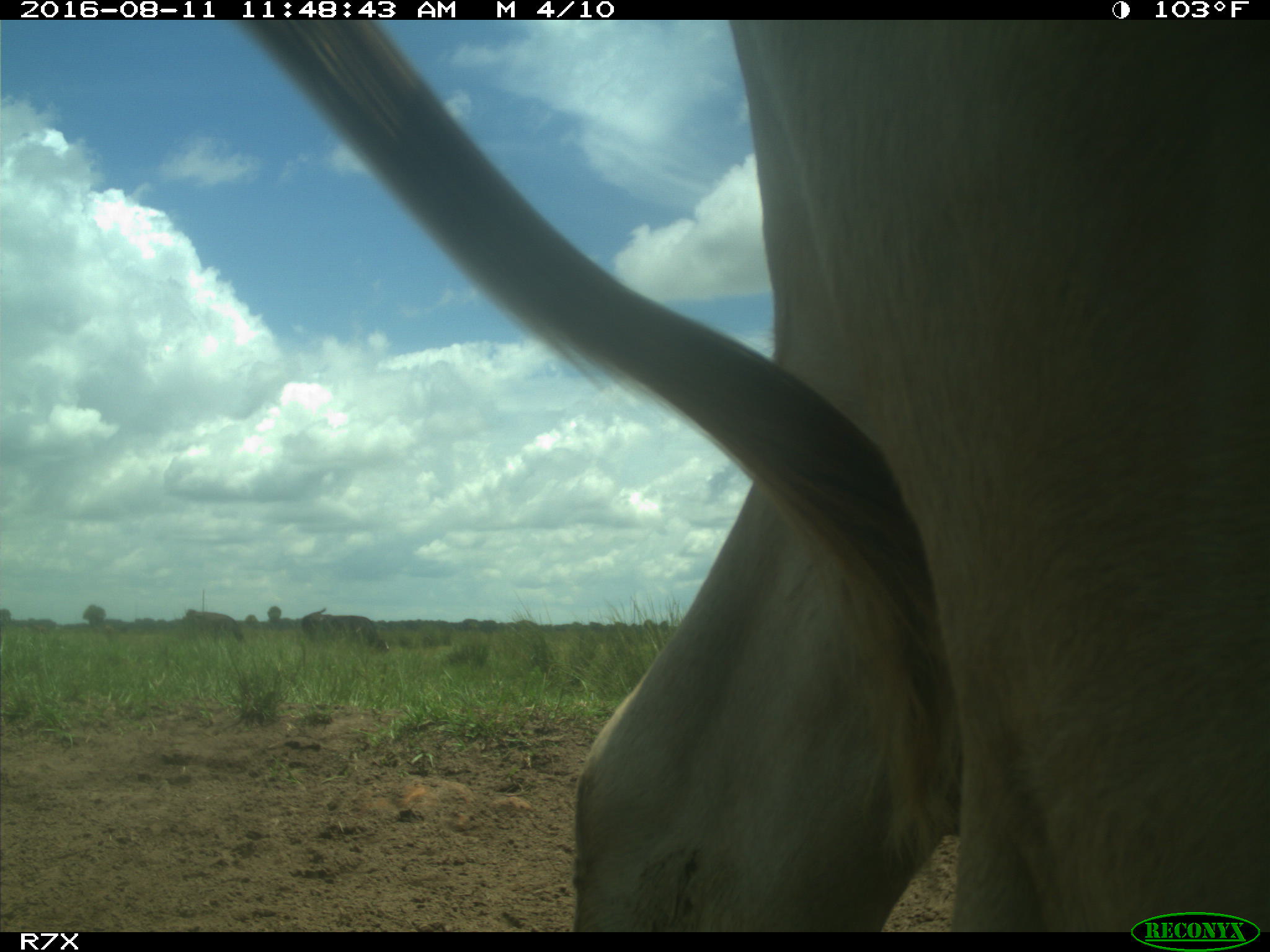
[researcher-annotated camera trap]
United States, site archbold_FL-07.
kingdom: Animalia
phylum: Chordata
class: Mammalia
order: Artiodactyla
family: Bovidae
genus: Bos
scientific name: Bos taurus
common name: domestic cow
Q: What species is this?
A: Bos taurus (domestic cow).